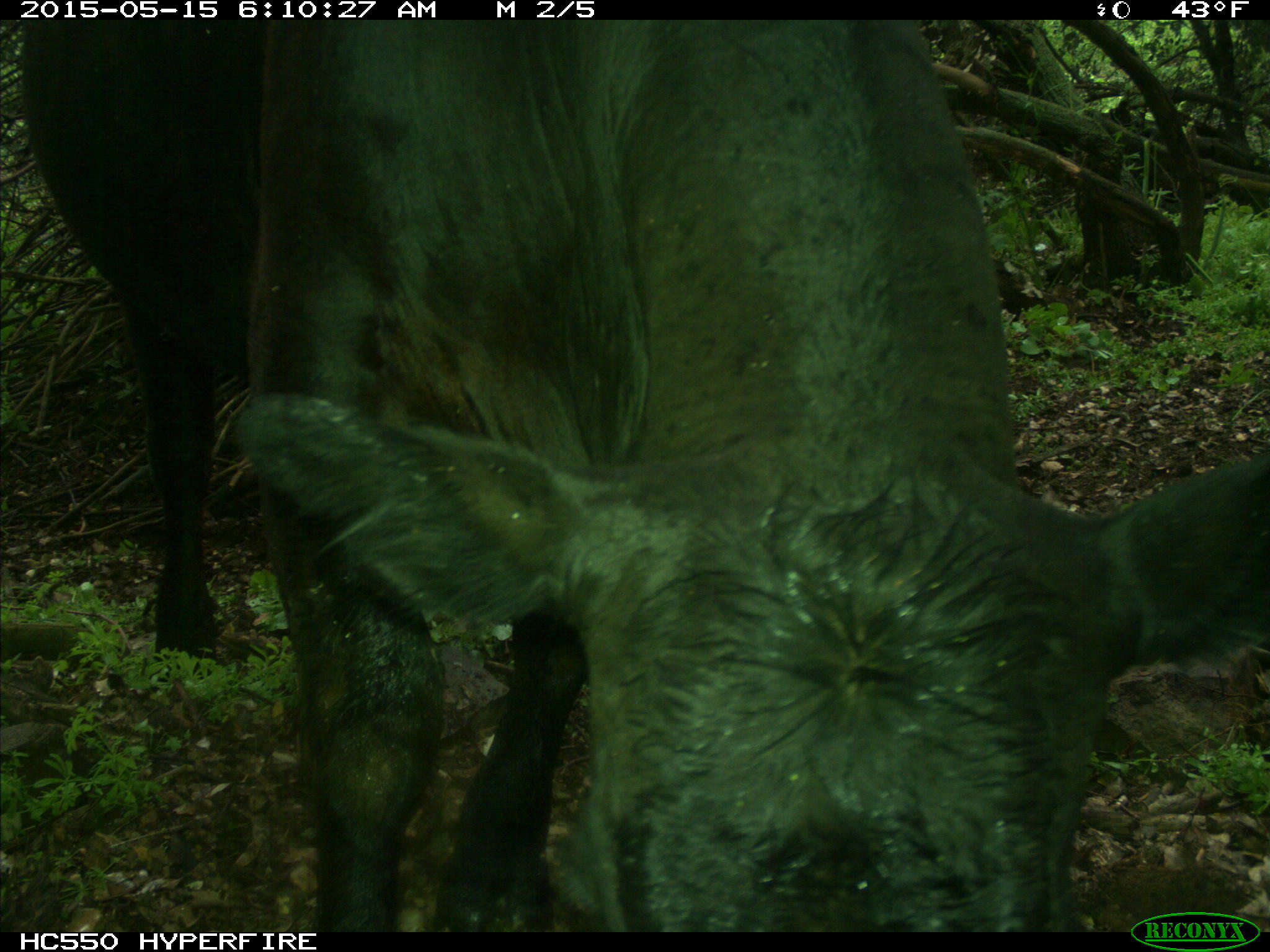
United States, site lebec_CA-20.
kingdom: Animalia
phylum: Chordata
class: Mammalia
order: Artiodactyla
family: Bovidae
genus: Bos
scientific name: Bos taurus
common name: domestic cow